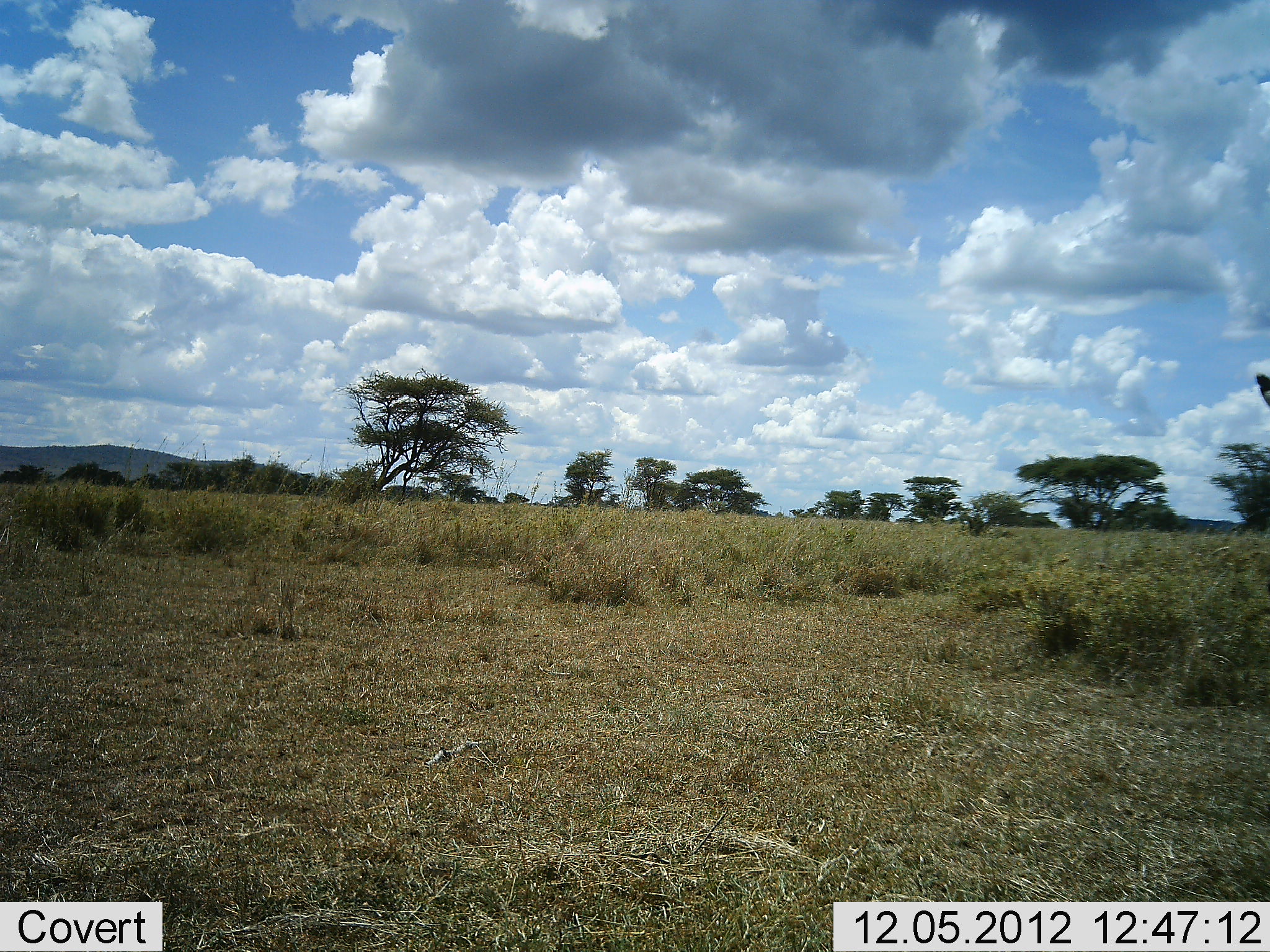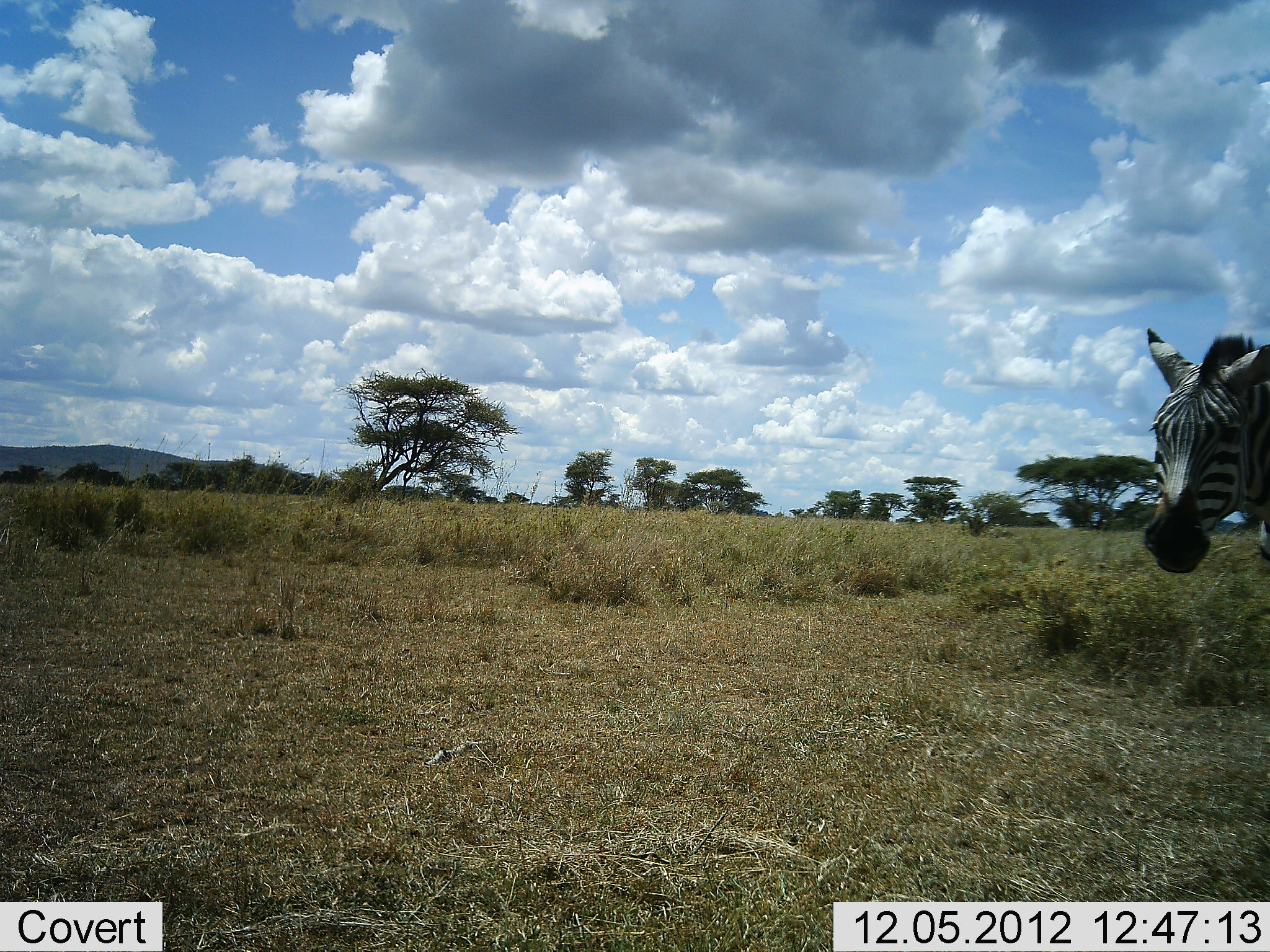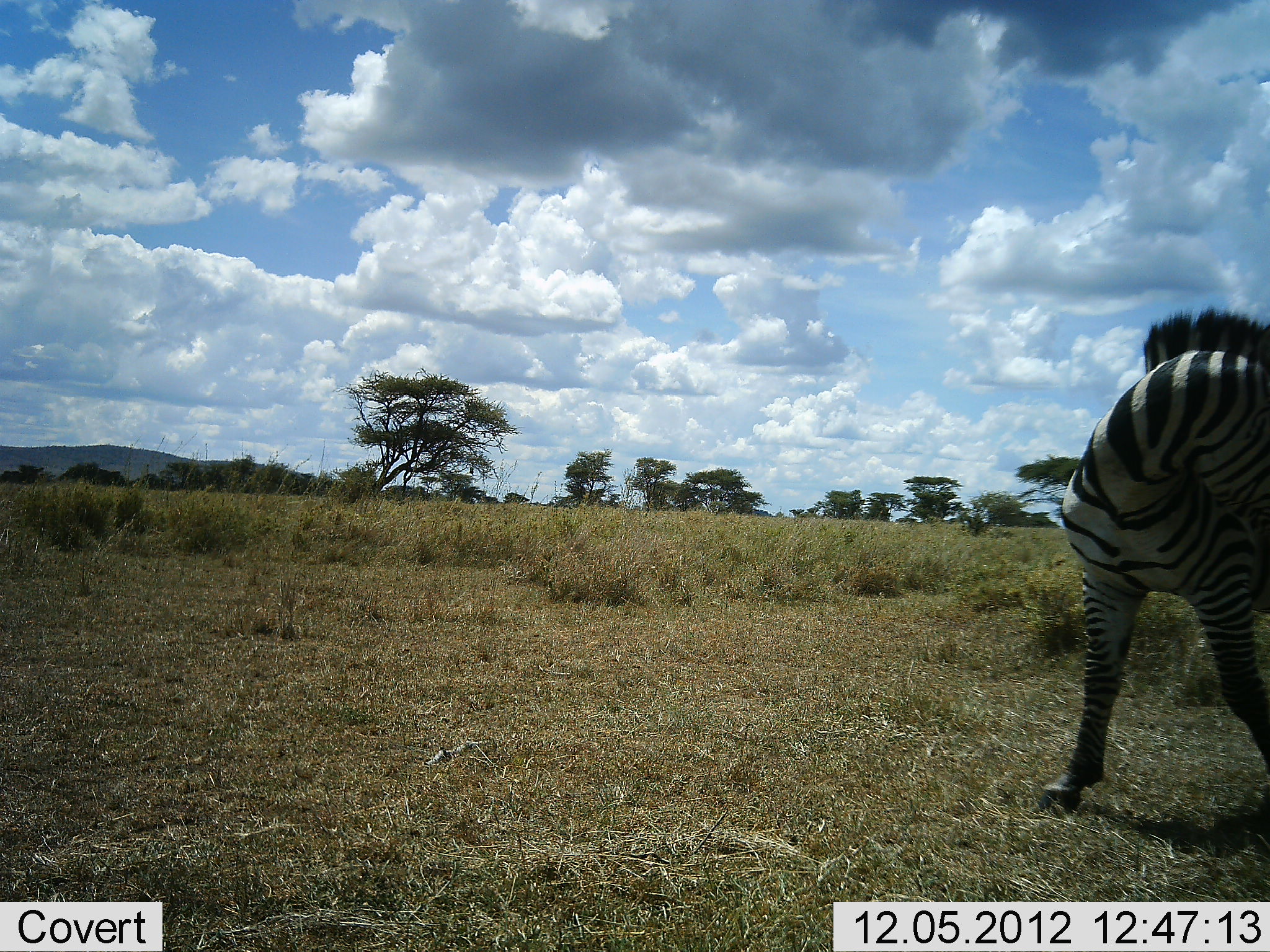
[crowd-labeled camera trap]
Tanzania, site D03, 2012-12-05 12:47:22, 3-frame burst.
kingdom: Animalia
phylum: Chordata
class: Mammalia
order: Perissodactyla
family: Equidae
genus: Equus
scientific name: Equus quagga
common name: plains zebra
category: zebra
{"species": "zebra (plains zebra) (Equus quagga)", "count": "1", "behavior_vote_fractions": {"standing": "19%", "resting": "0%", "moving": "81%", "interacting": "4%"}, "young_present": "0%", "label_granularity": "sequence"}